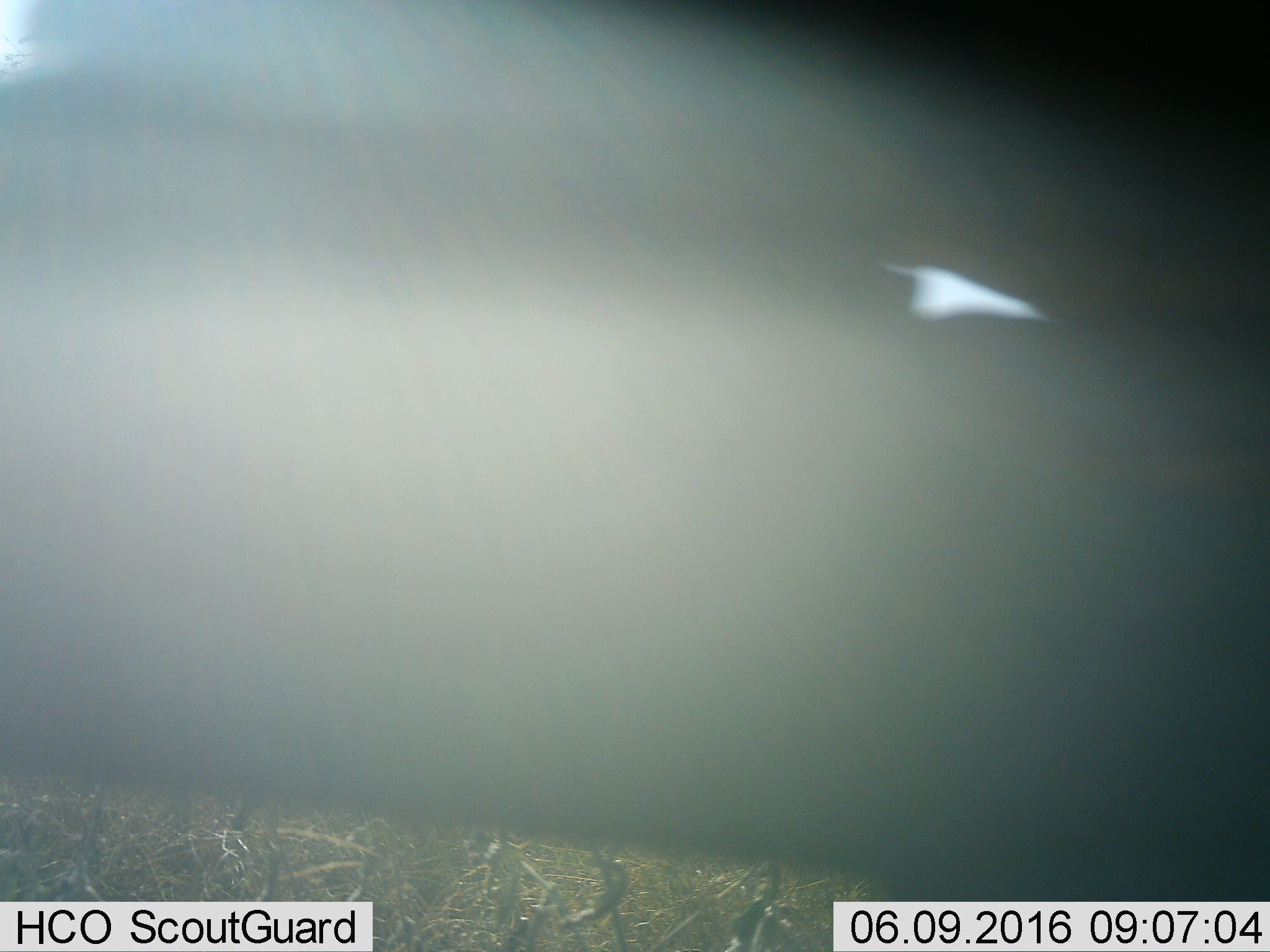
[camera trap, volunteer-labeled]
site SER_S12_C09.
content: unidentified animal